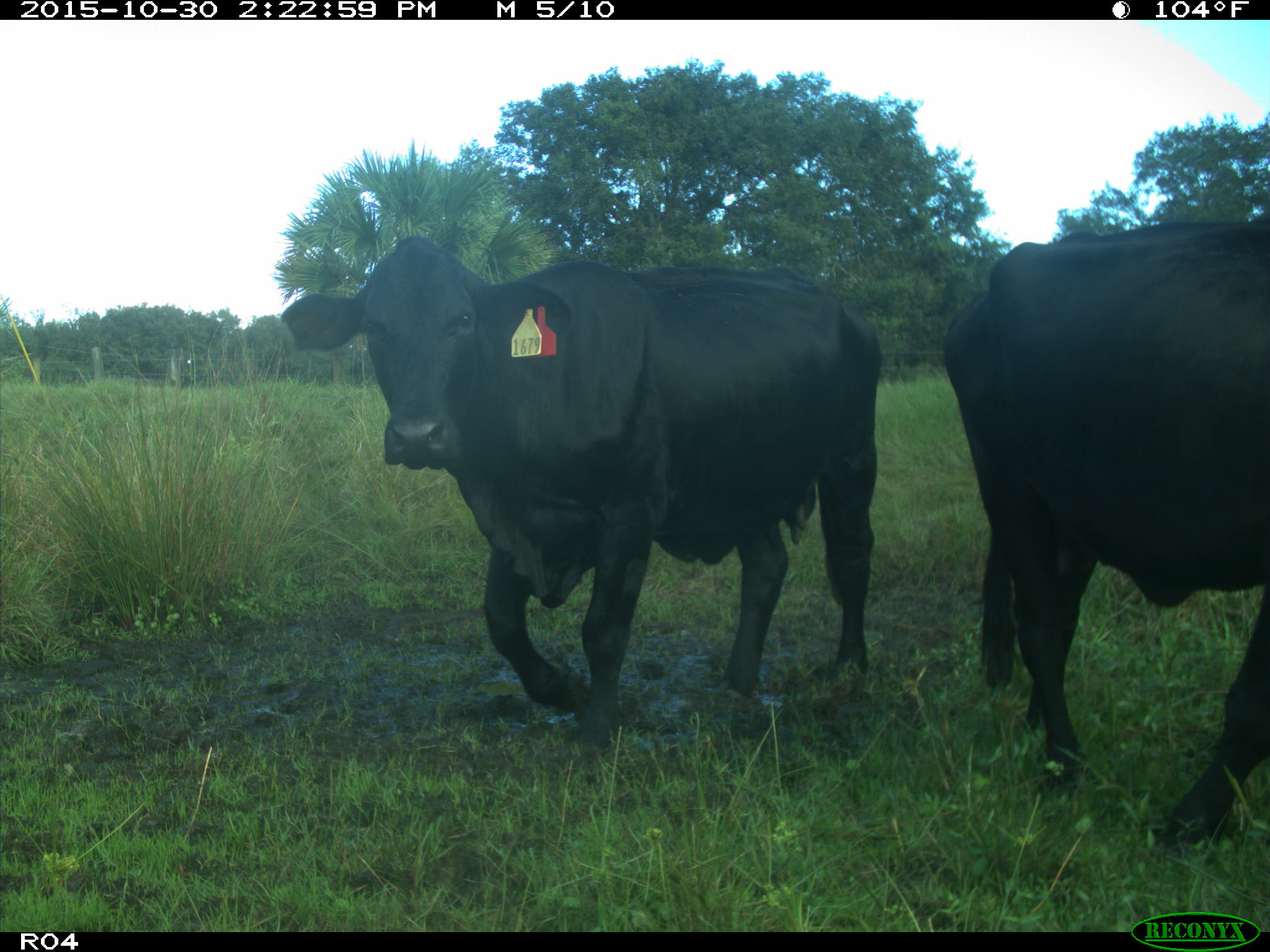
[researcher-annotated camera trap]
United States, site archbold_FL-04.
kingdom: Animalia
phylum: Chordata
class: Mammalia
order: Artiodactyla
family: Bovidae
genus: Bos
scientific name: Bos taurus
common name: domestic cow